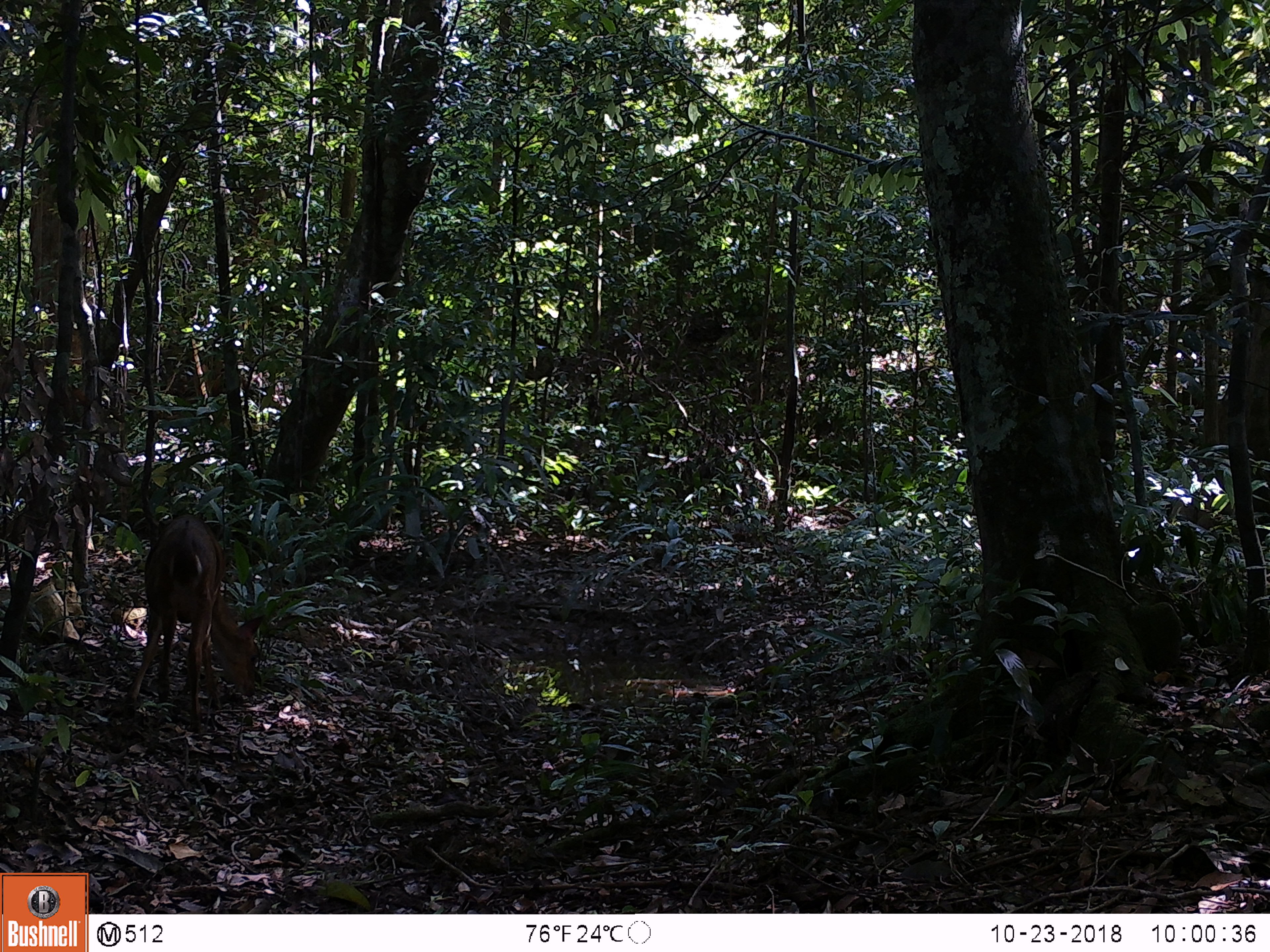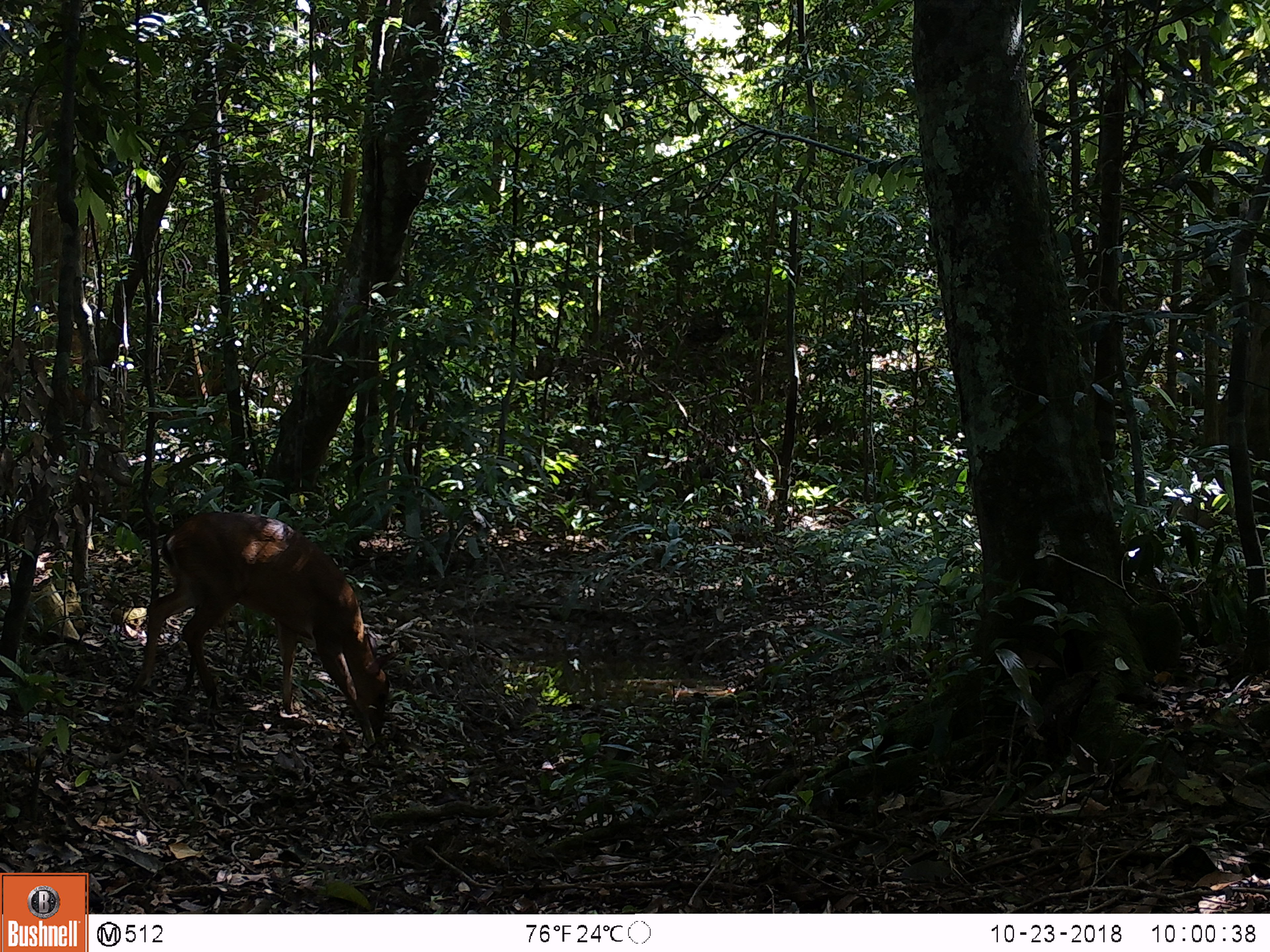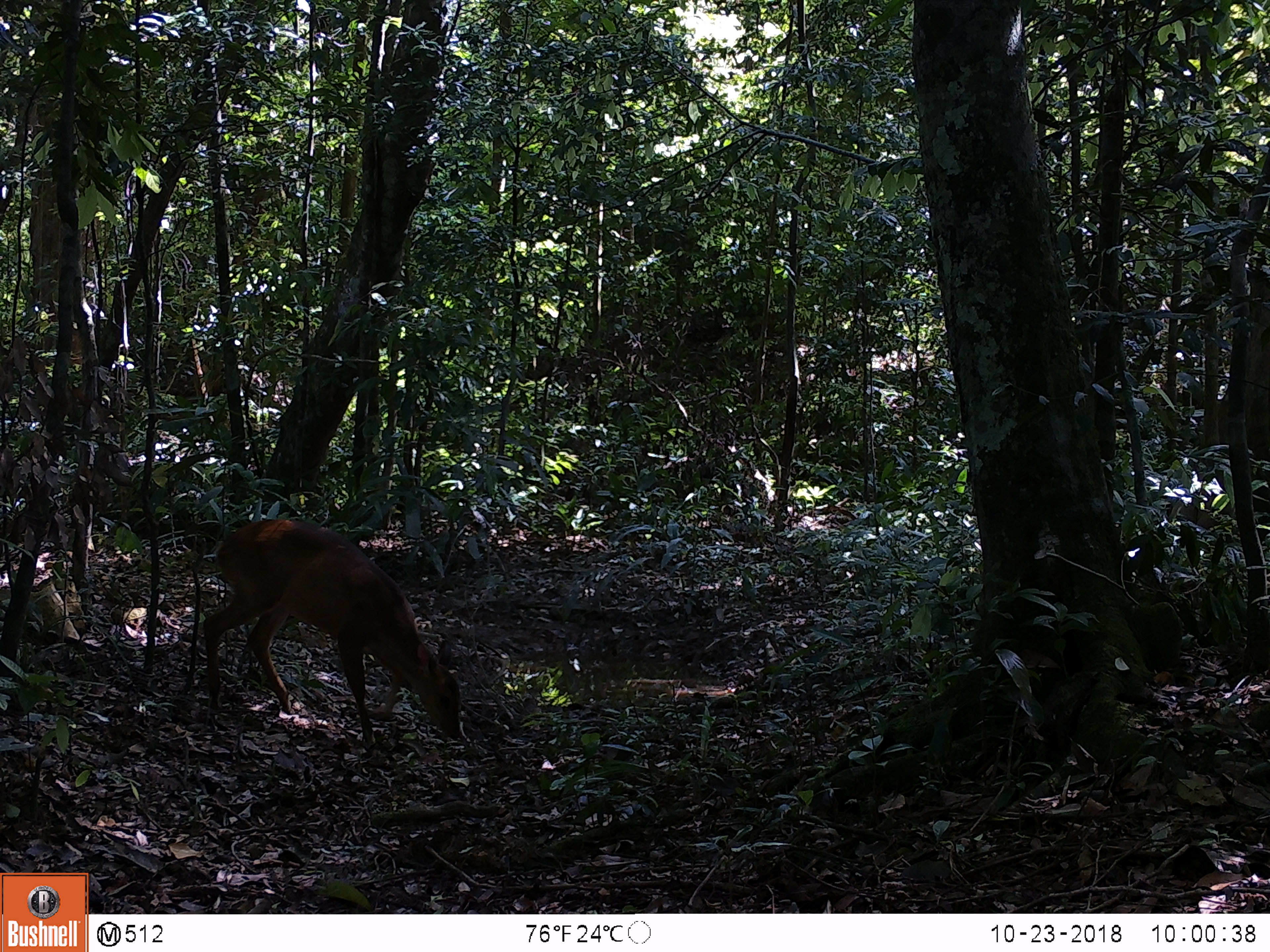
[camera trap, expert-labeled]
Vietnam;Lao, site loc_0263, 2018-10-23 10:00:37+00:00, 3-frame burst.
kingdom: Animalia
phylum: Chordata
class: Mammalia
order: Artiodactyla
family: Cervidae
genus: Muntiacus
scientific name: Muntiacus vuquangensis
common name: large-antlered muntjac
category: large antlered muntjac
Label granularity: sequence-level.